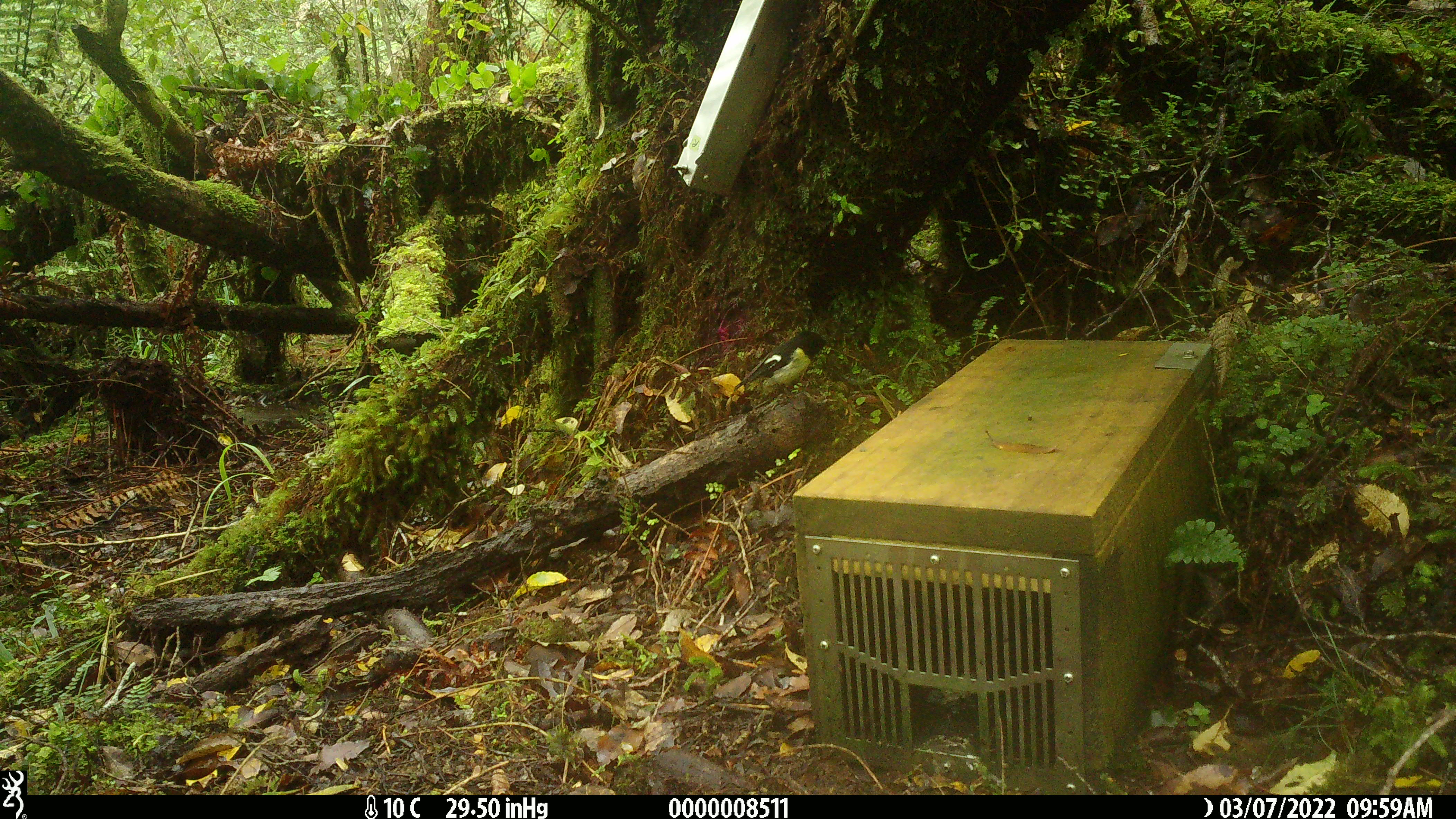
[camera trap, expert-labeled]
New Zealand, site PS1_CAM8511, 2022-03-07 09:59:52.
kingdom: Animalia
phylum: Chordata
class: Aves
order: Passeriformes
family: Petroicidae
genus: Petroica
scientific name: Petroica macrocephala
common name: tomtit